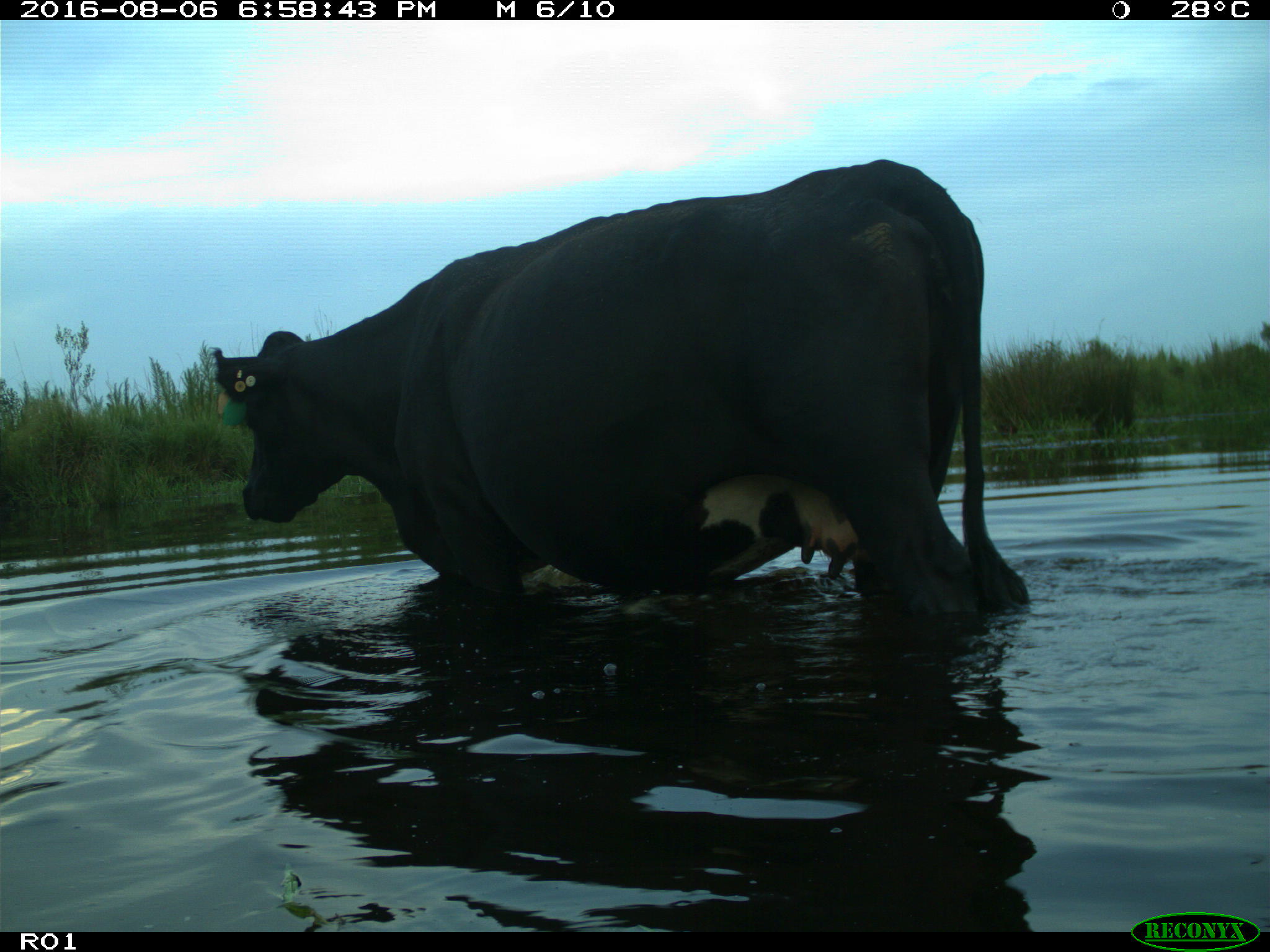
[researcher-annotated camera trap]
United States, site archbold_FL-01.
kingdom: Animalia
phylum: Chordata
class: Mammalia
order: Artiodactyla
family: Bovidae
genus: Bos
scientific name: Bos taurus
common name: domestic cow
Bos taurus (domestic cow).